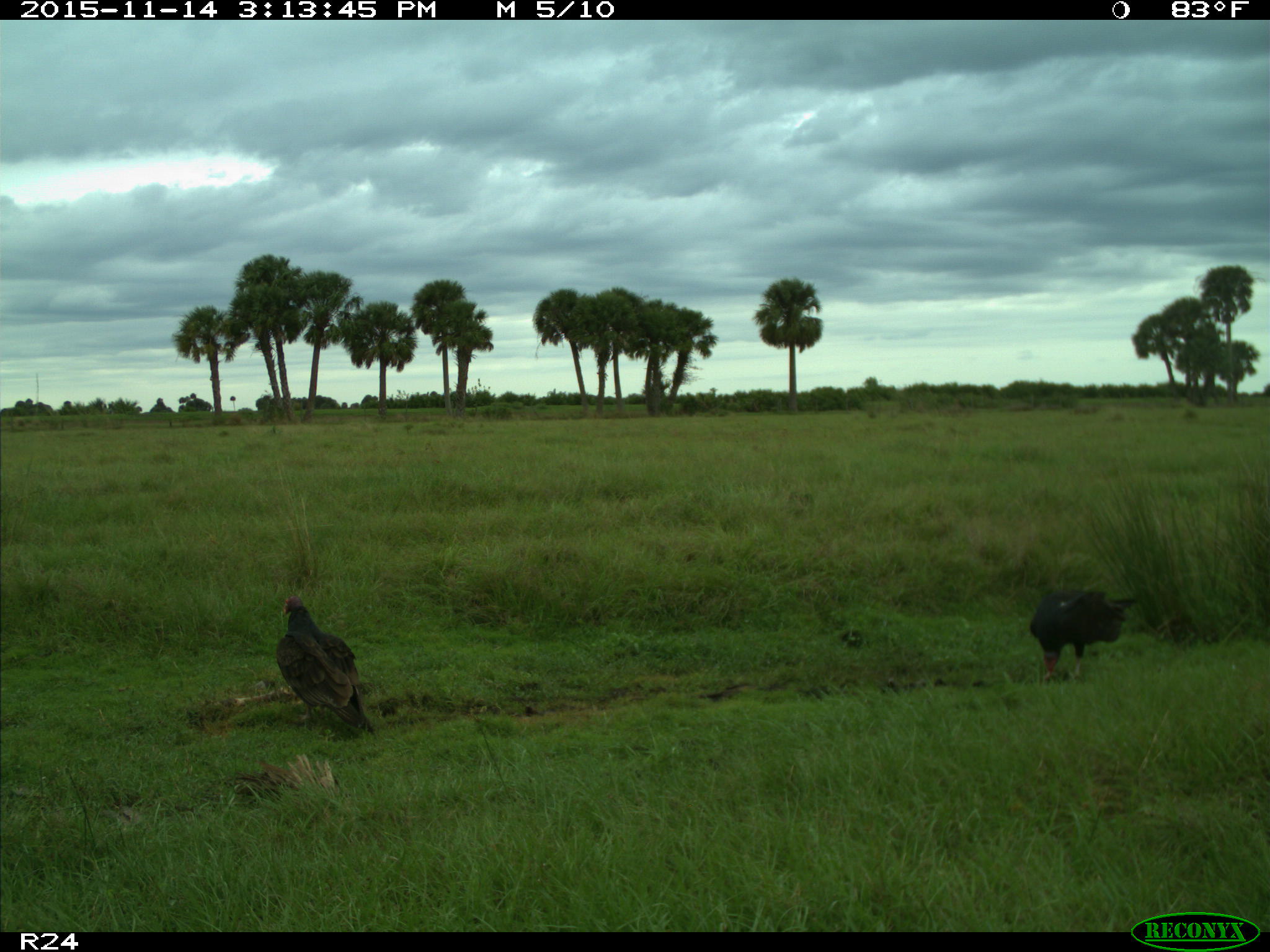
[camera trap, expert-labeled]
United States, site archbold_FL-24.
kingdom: Animalia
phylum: Chordata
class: Aves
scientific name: Aves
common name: birds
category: unidentified bird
Unidentified bird (birds) (Aves).